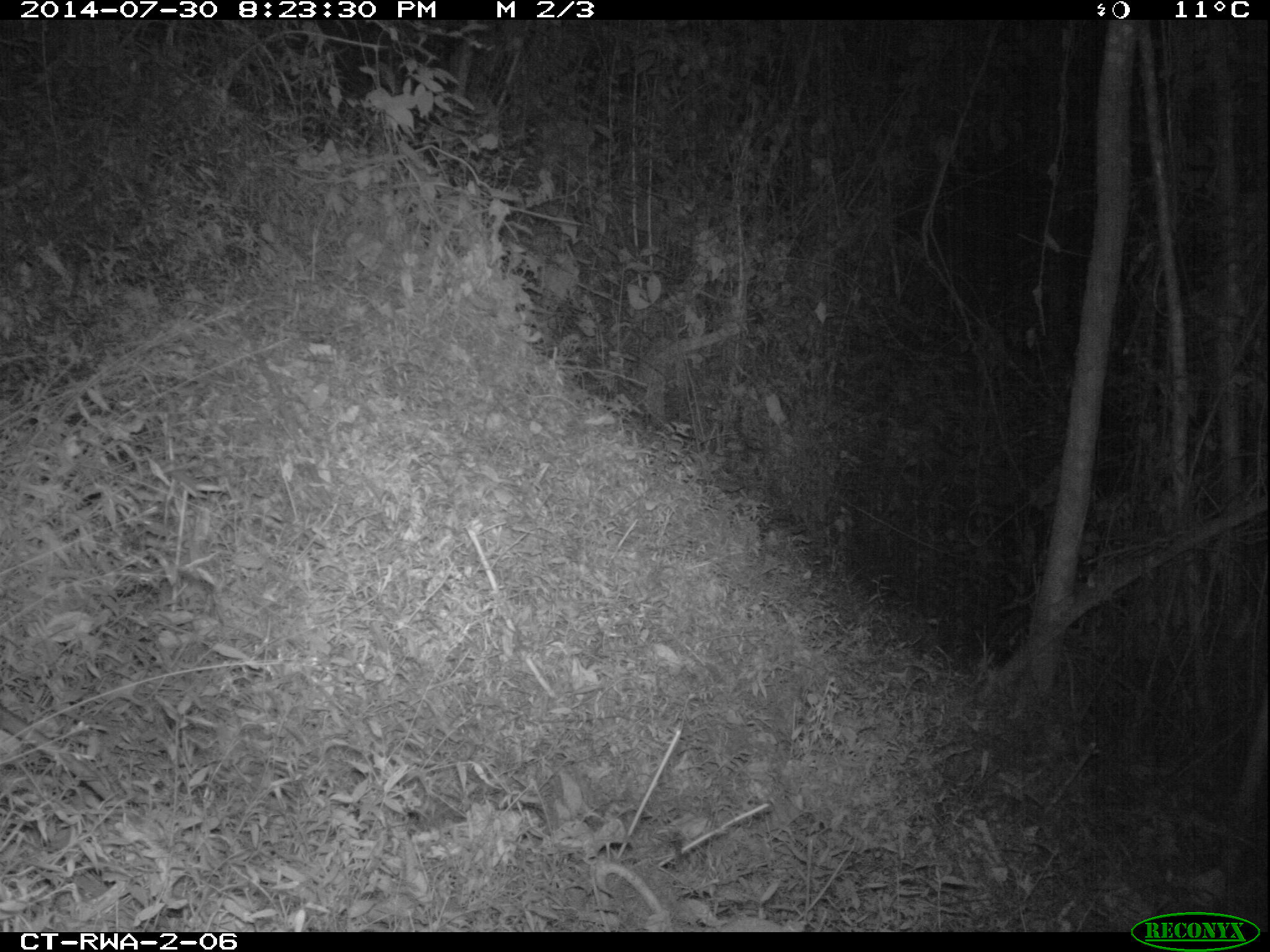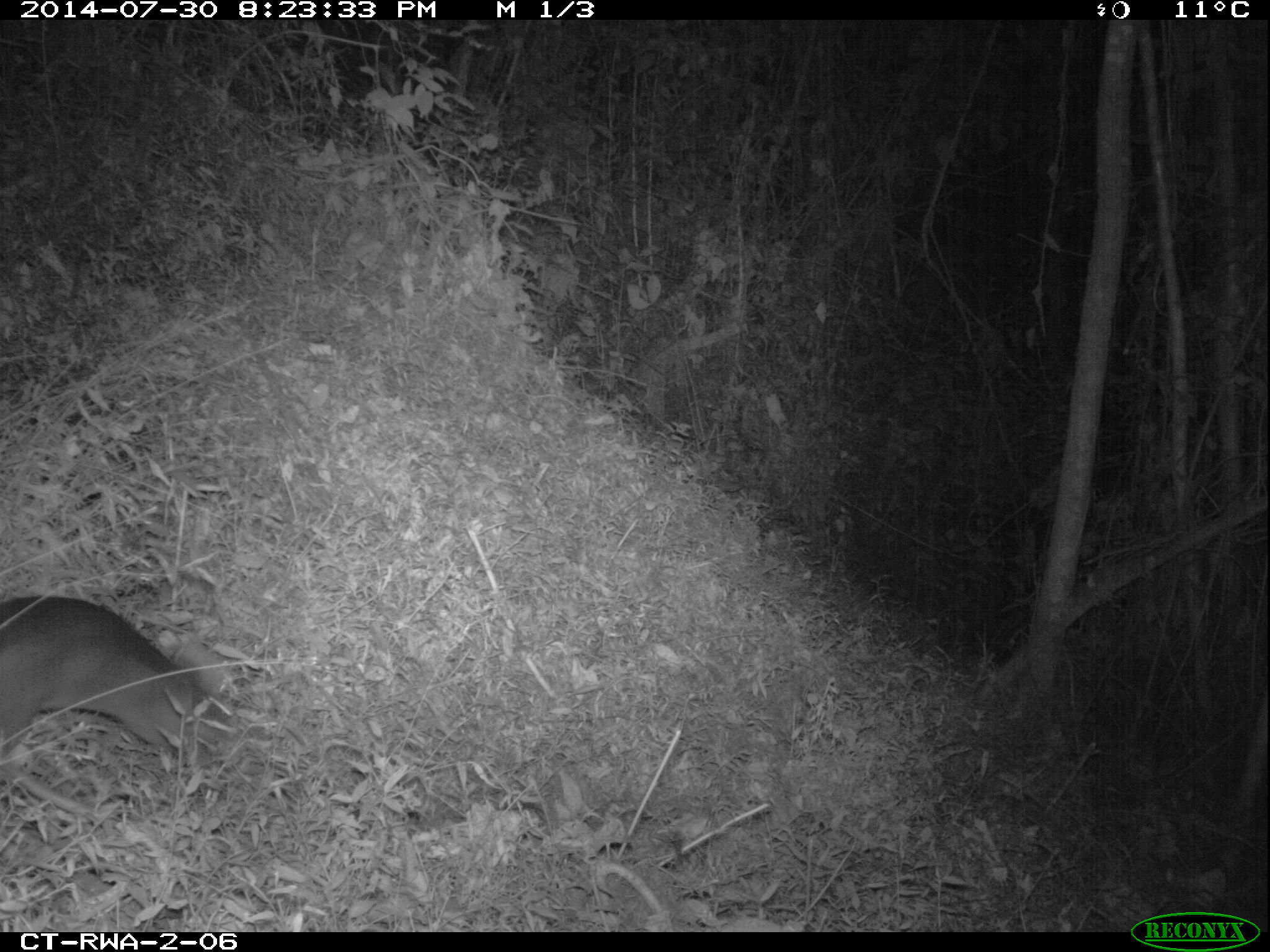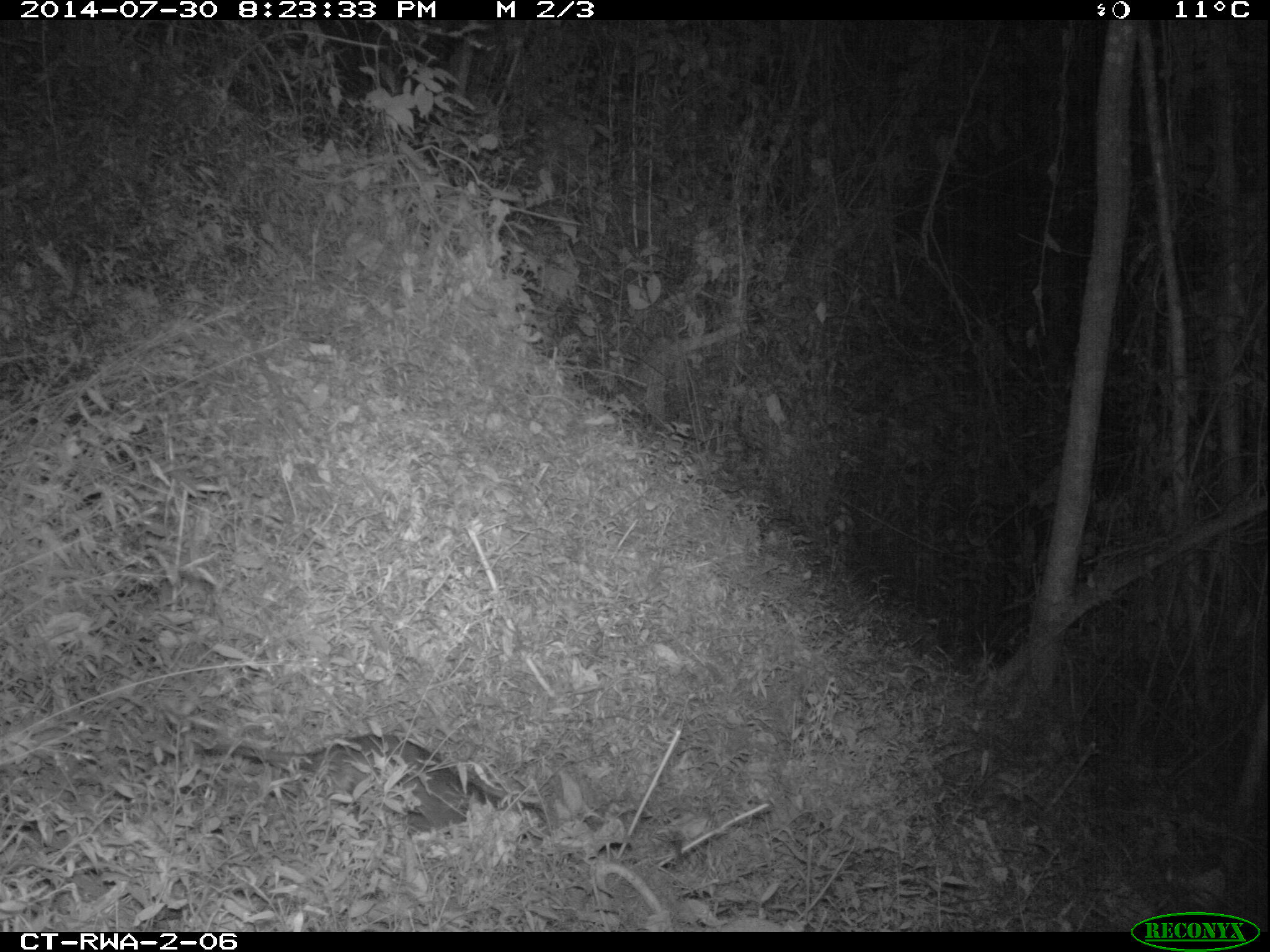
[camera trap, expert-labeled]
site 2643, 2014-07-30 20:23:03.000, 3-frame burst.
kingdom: Animalia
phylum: Chordata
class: Mammalia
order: Rodentia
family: Nesomyidae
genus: Cricetomys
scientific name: Cricetomys gambianus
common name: african giant pouched rat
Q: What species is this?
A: Cricetomys gambianus (african giant pouched rat).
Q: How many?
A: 1.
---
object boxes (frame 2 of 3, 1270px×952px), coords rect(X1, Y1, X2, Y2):
cricetomys gambianus: rect(0, 592, 239, 768)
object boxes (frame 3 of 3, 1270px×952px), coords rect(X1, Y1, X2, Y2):
cricetomys gambianus: rect(200, 730, 548, 857)